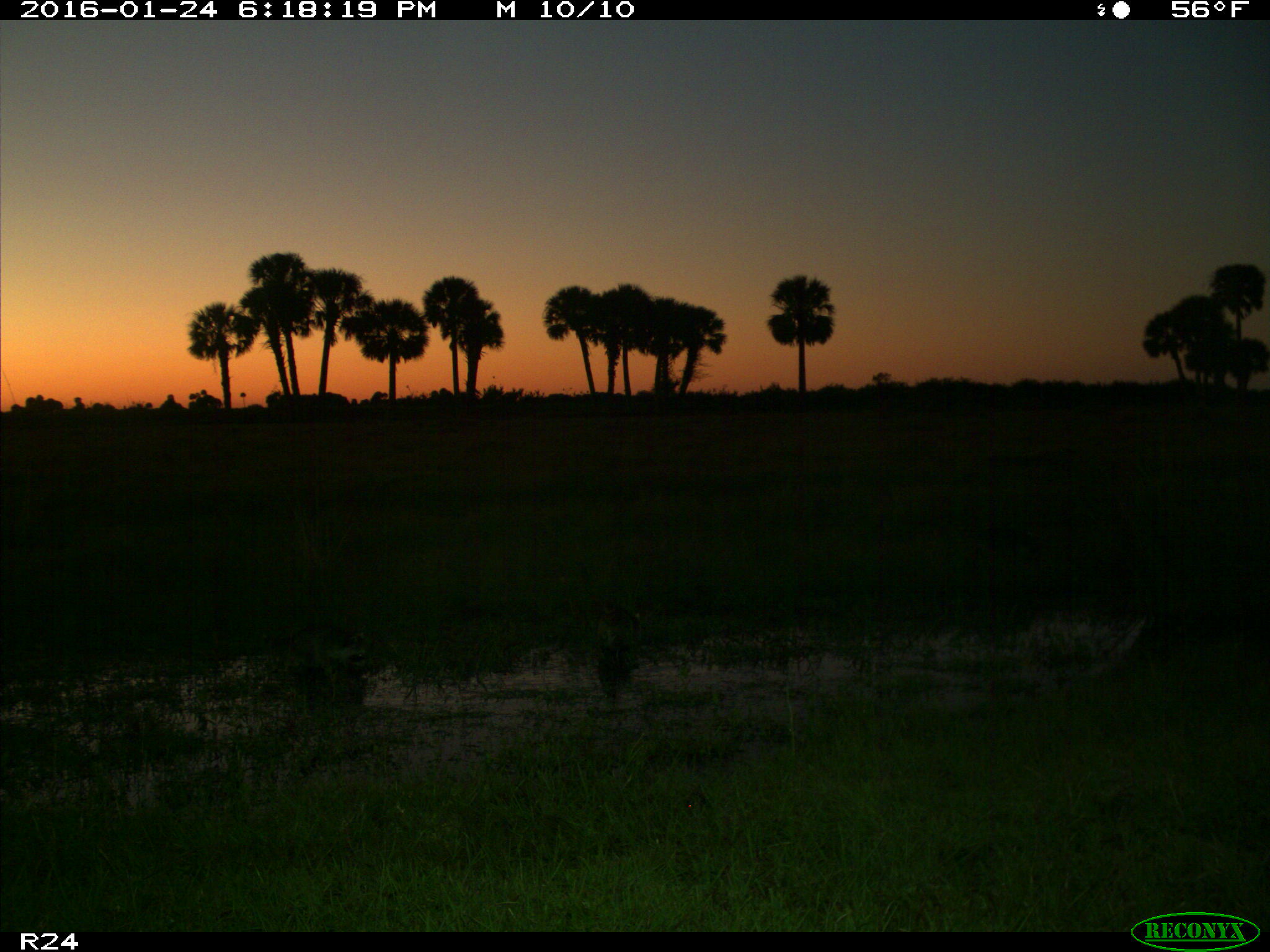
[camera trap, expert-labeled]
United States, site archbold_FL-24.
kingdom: Animalia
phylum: Chordata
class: Mammalia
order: Carnivora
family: Procyonidae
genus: Procyon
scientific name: Procyon lotor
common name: common raccoon